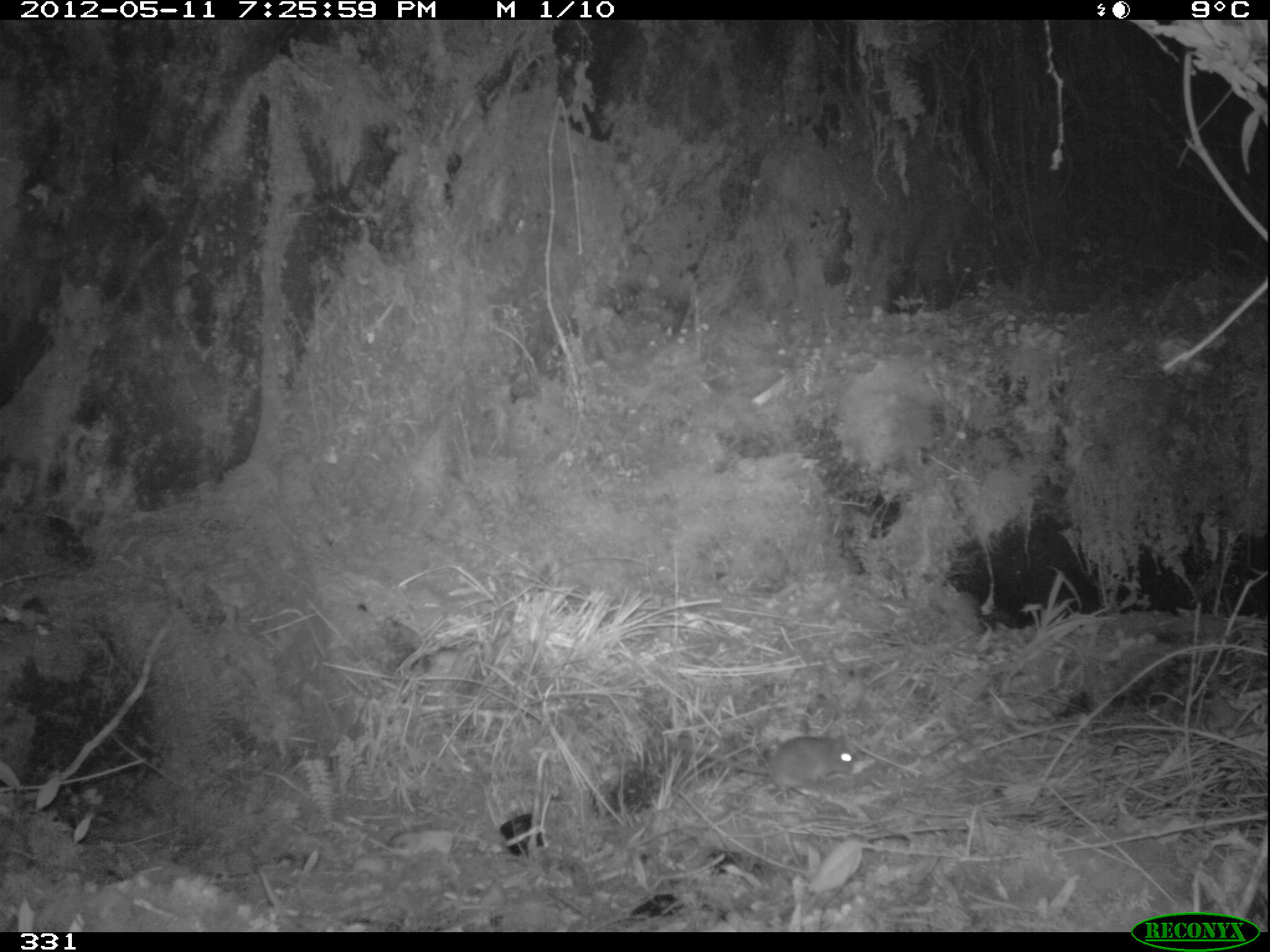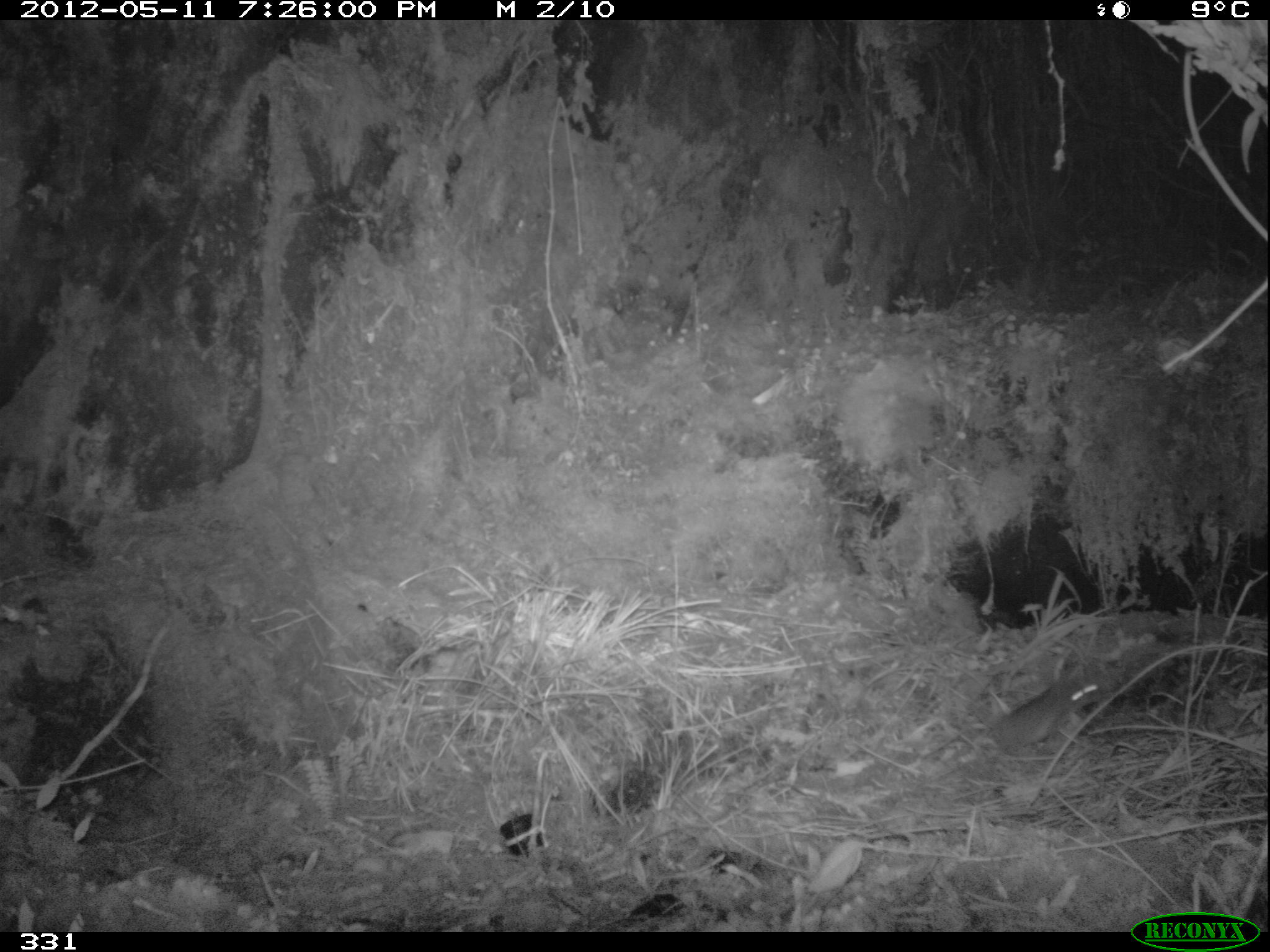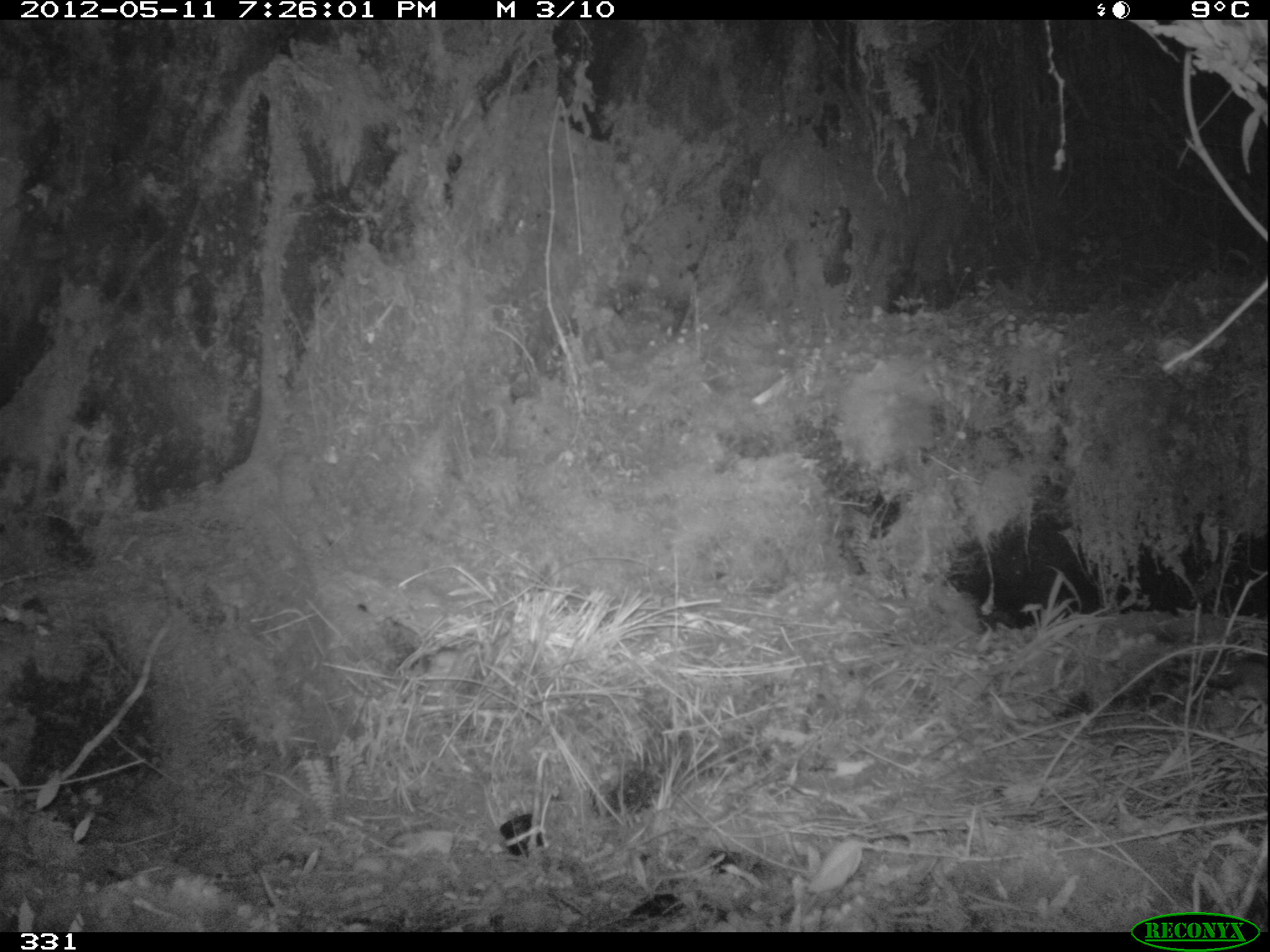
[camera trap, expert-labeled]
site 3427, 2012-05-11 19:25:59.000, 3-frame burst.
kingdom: Animalia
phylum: Chordata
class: Mammalia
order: Rodentia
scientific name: Rodentia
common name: rodents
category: unknown rodent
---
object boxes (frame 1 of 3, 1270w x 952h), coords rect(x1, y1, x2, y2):
unknown rodent: rect(664, 729, 855, 795)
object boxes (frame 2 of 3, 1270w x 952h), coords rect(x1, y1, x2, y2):
unknown rodent: rect(951, 675, 1105, 754)